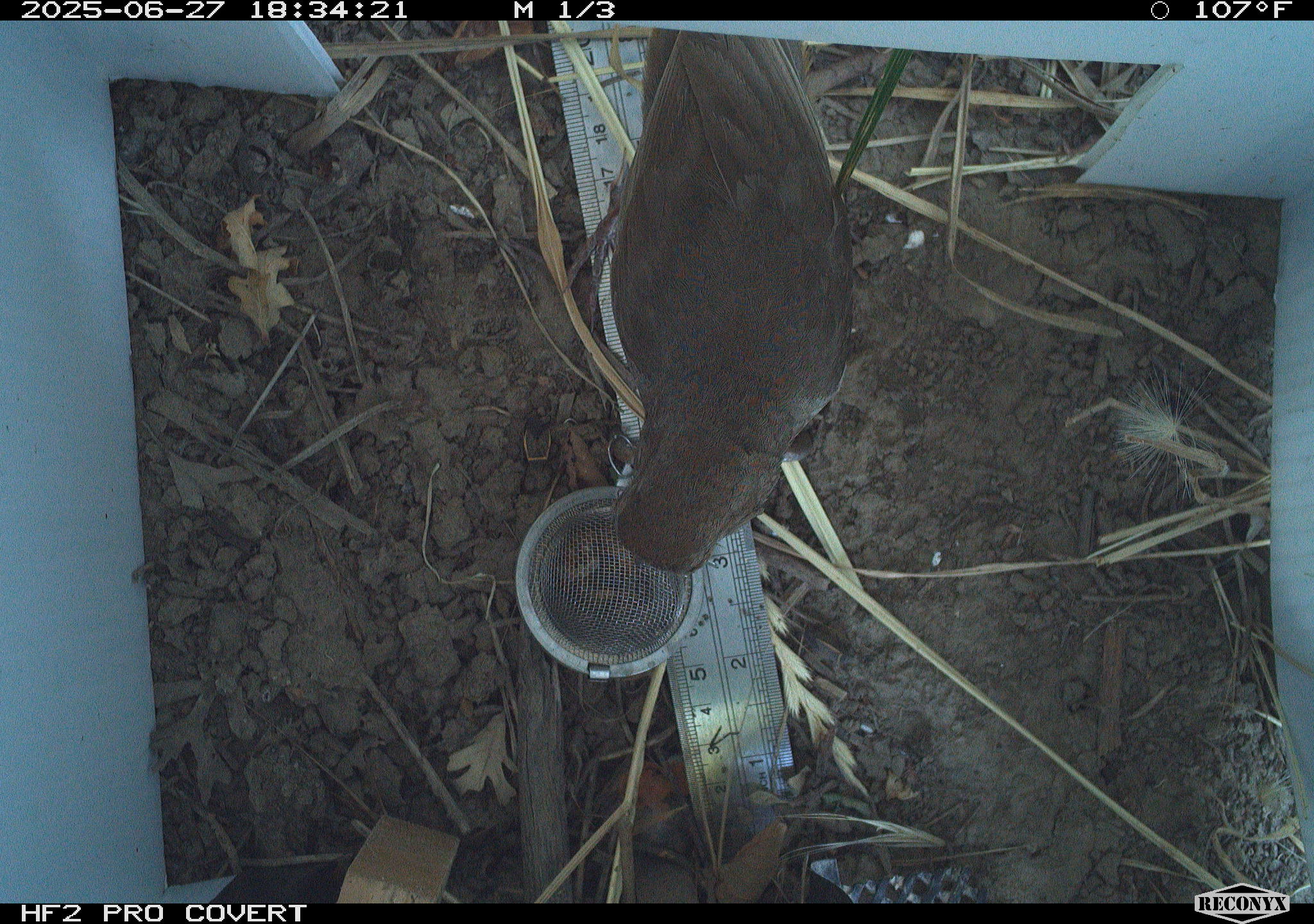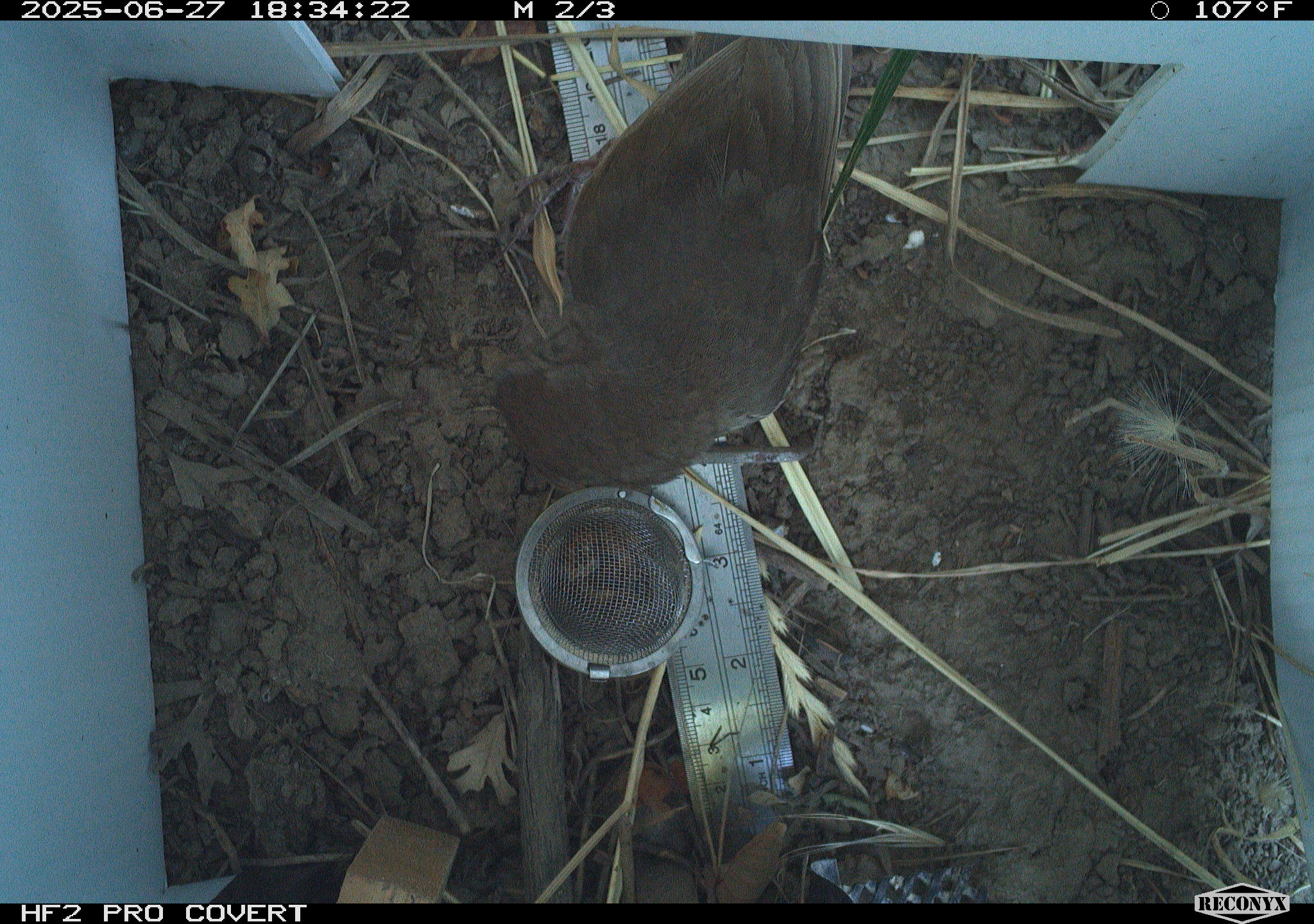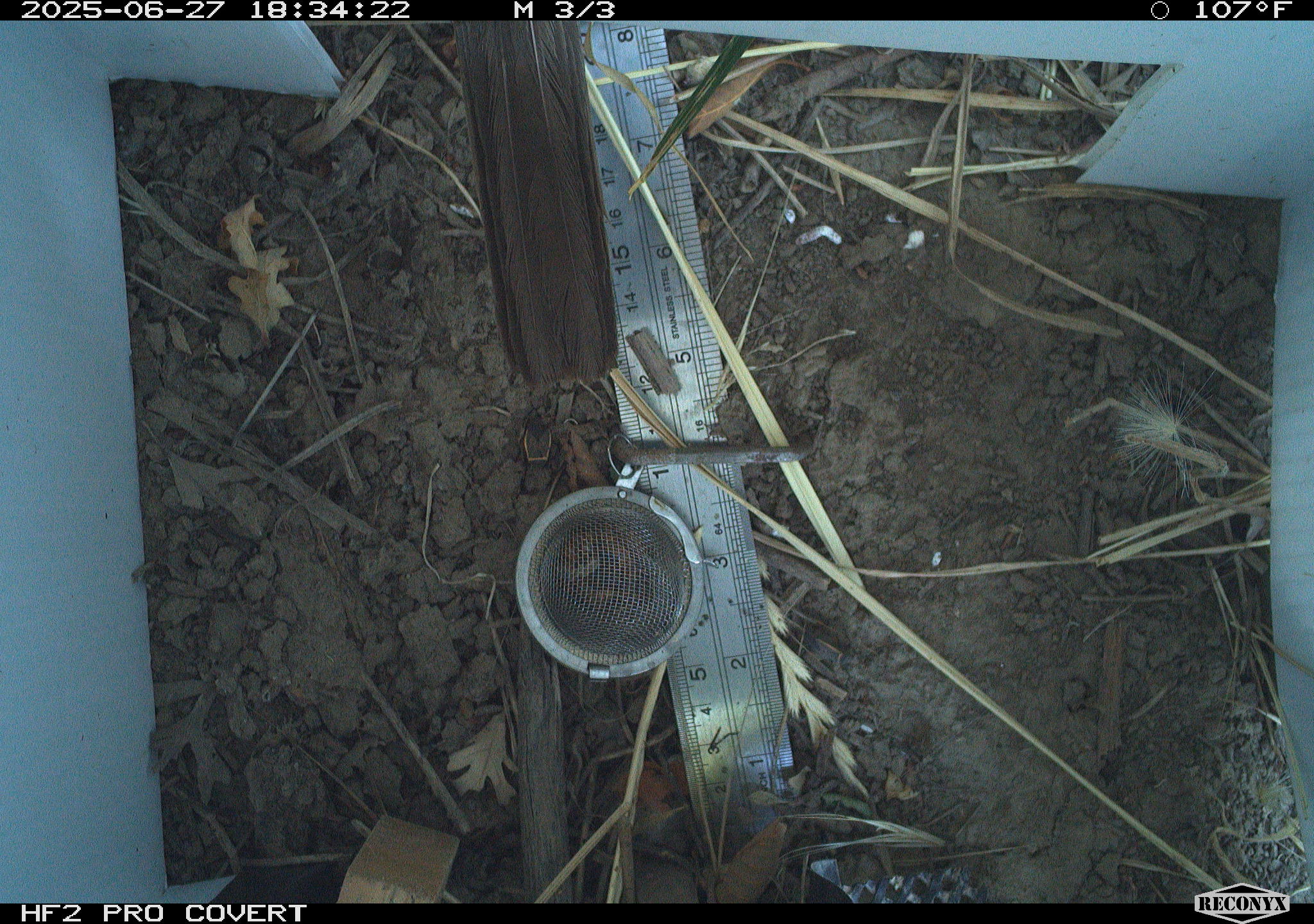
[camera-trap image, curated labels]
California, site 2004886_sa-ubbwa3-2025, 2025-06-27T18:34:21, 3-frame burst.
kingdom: Animalia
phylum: Chordata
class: Aves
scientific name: Aves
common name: bird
Bird (Aves).